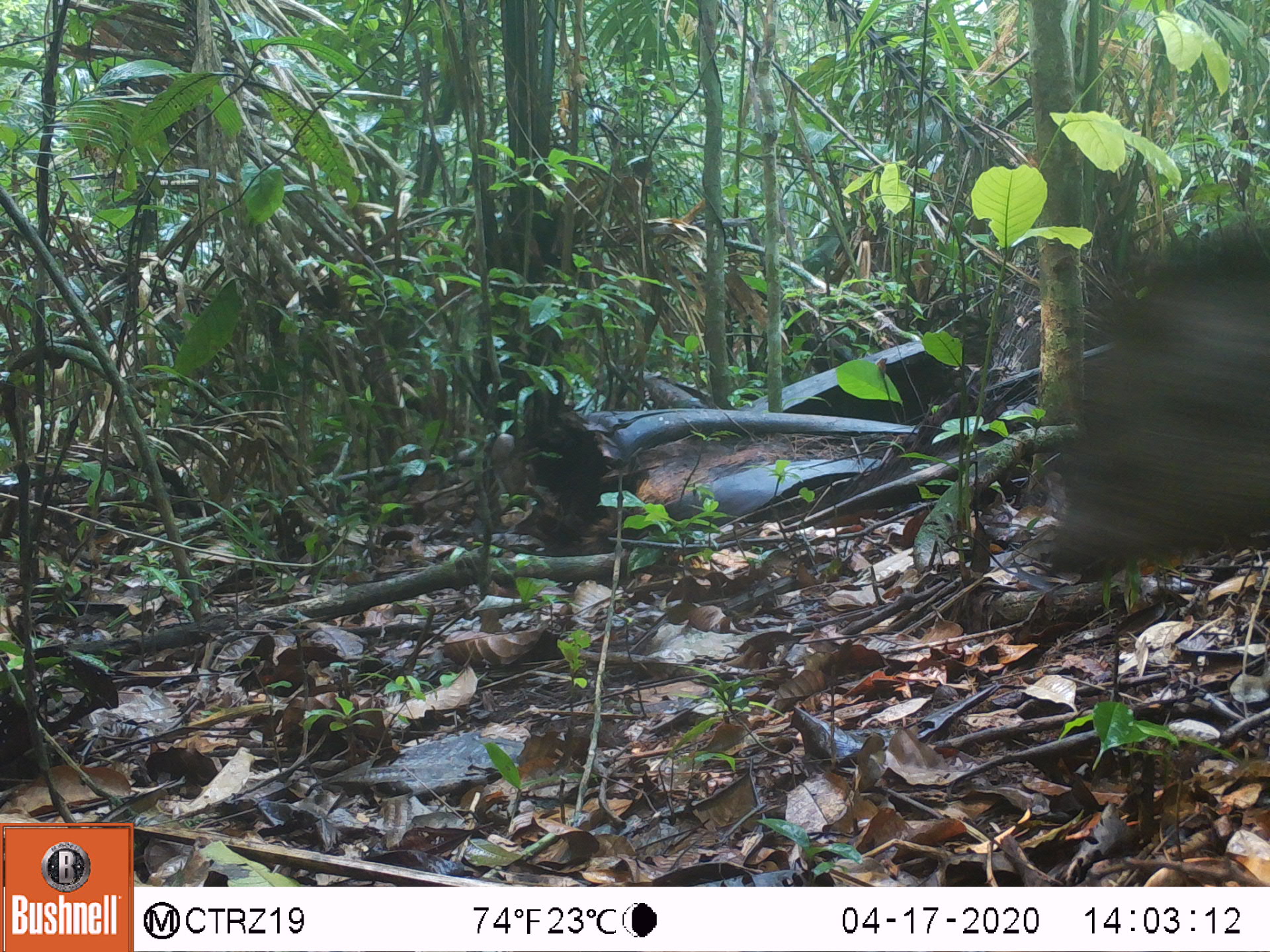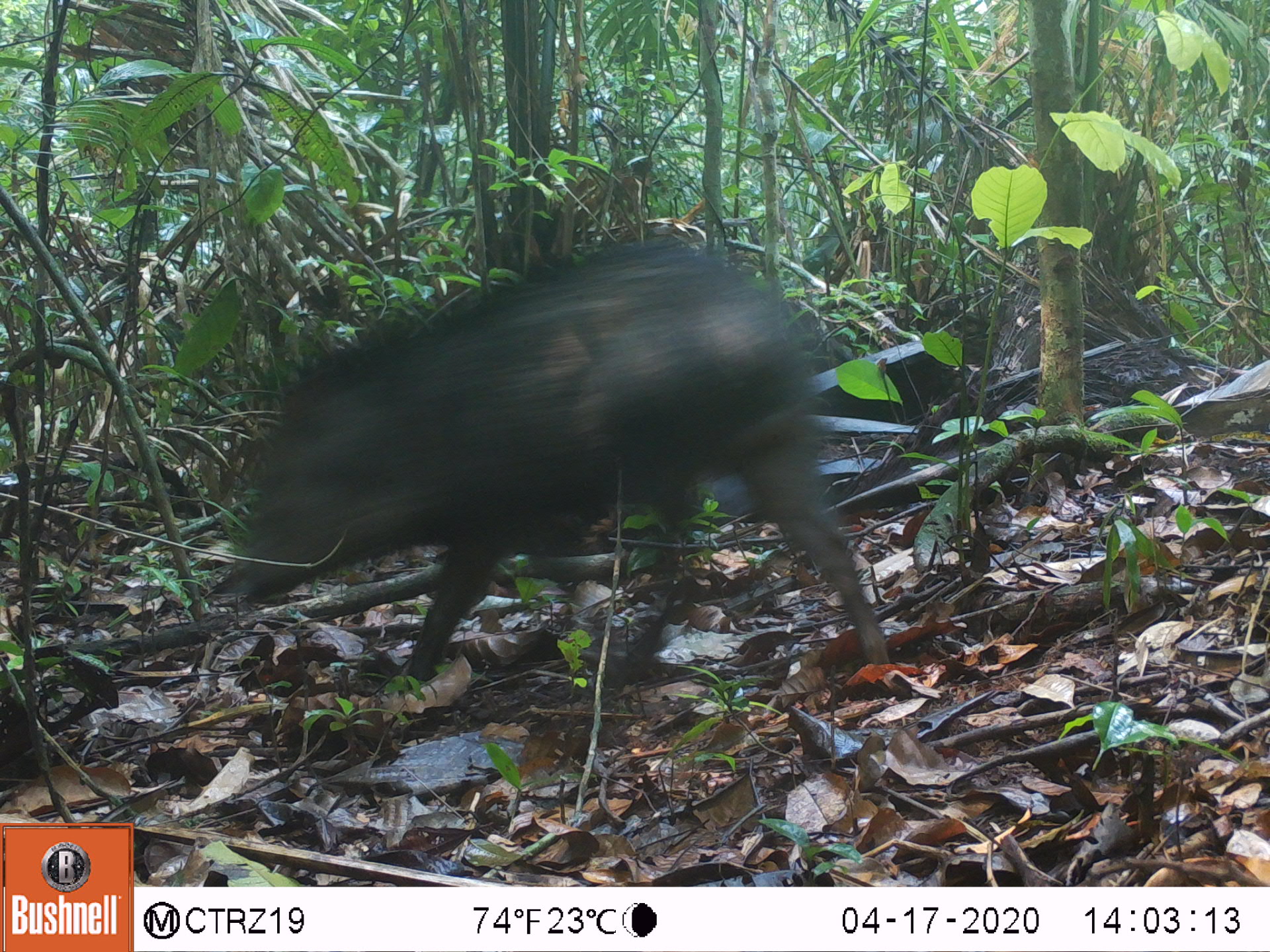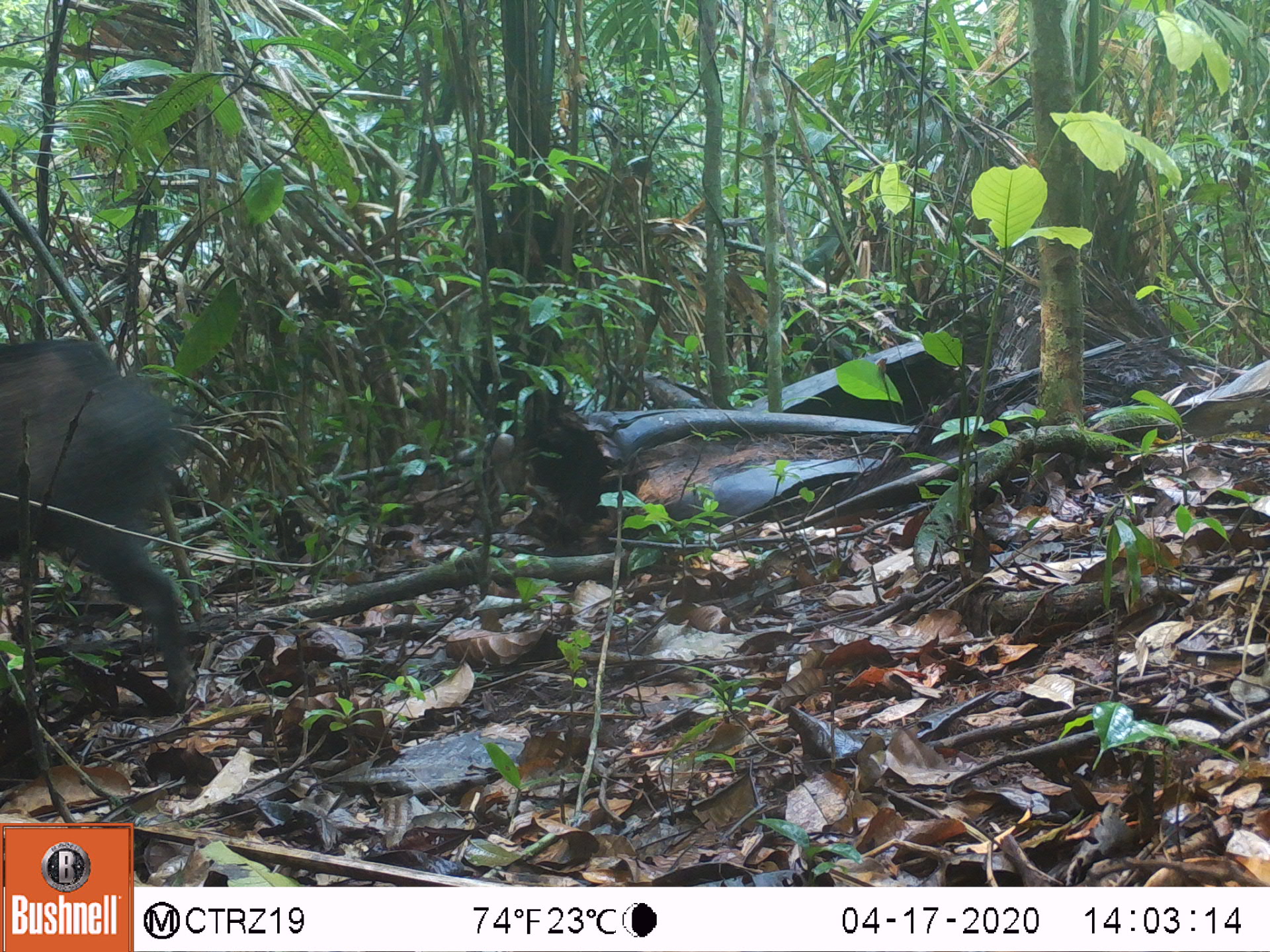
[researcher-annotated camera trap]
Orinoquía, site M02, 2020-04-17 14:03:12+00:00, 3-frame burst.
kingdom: Animalia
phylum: Chordata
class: Mammalia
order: Artiodactyla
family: Tayassuidae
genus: Pecari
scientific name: Pecari tajacu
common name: collared peccary